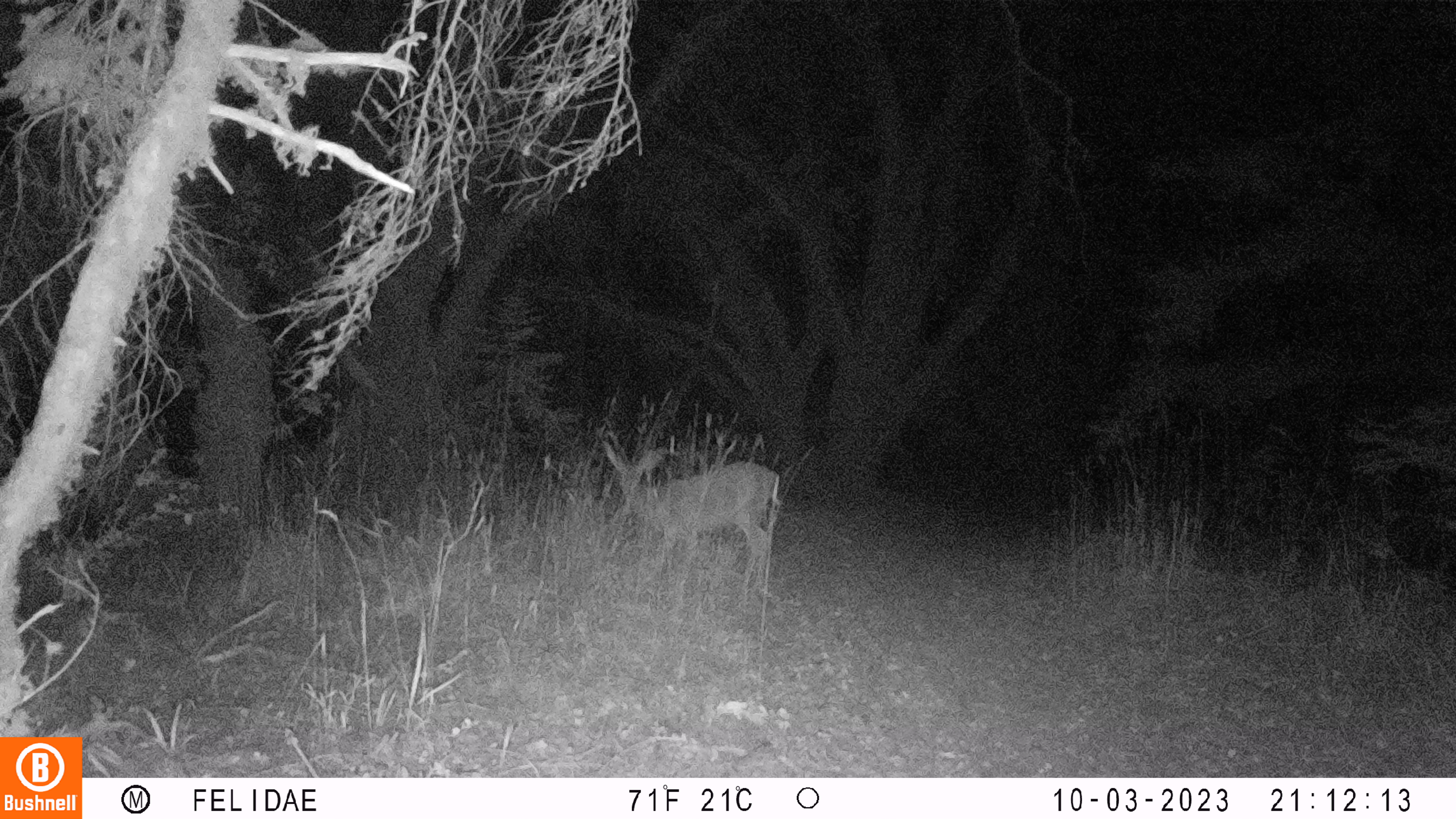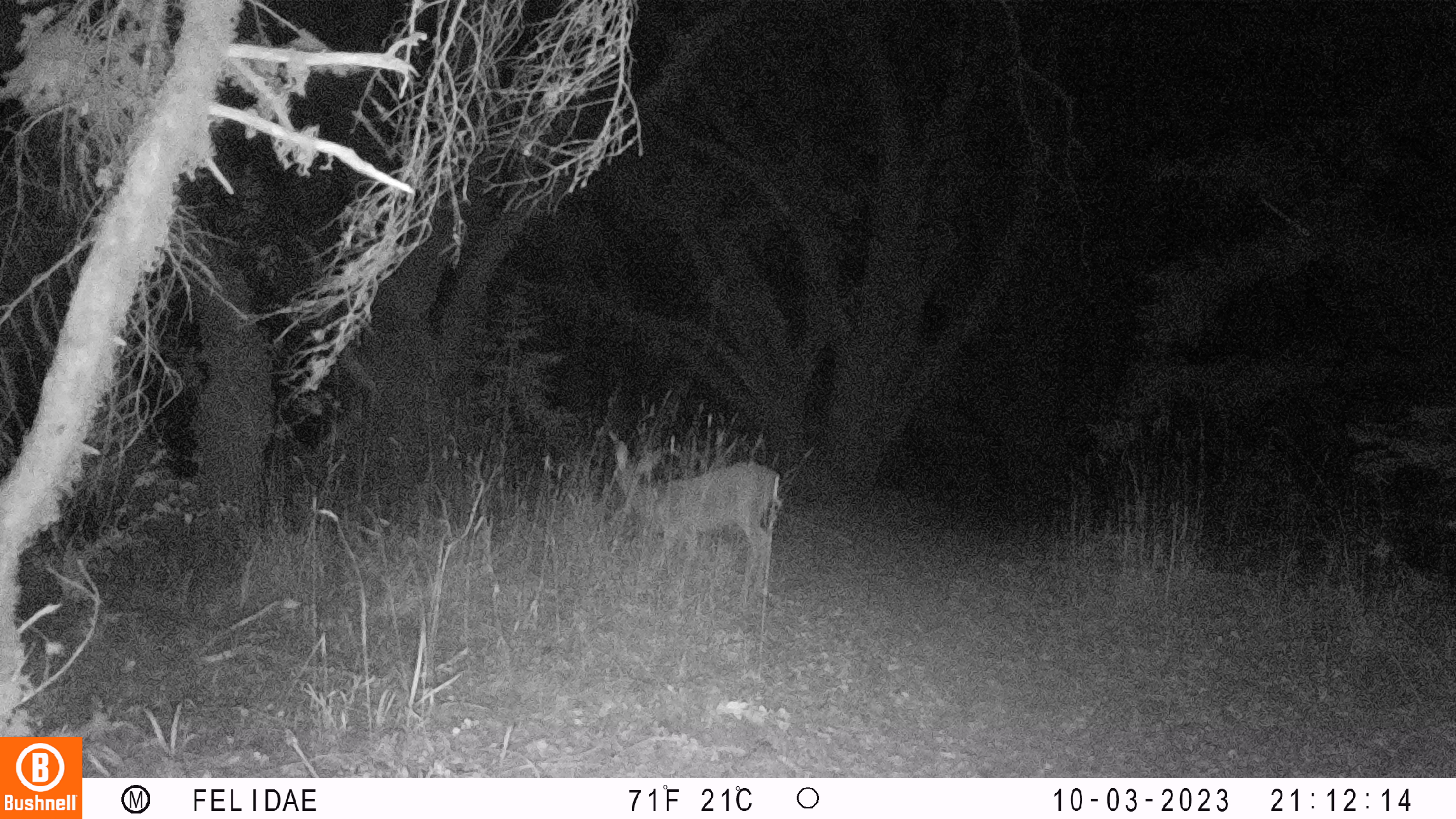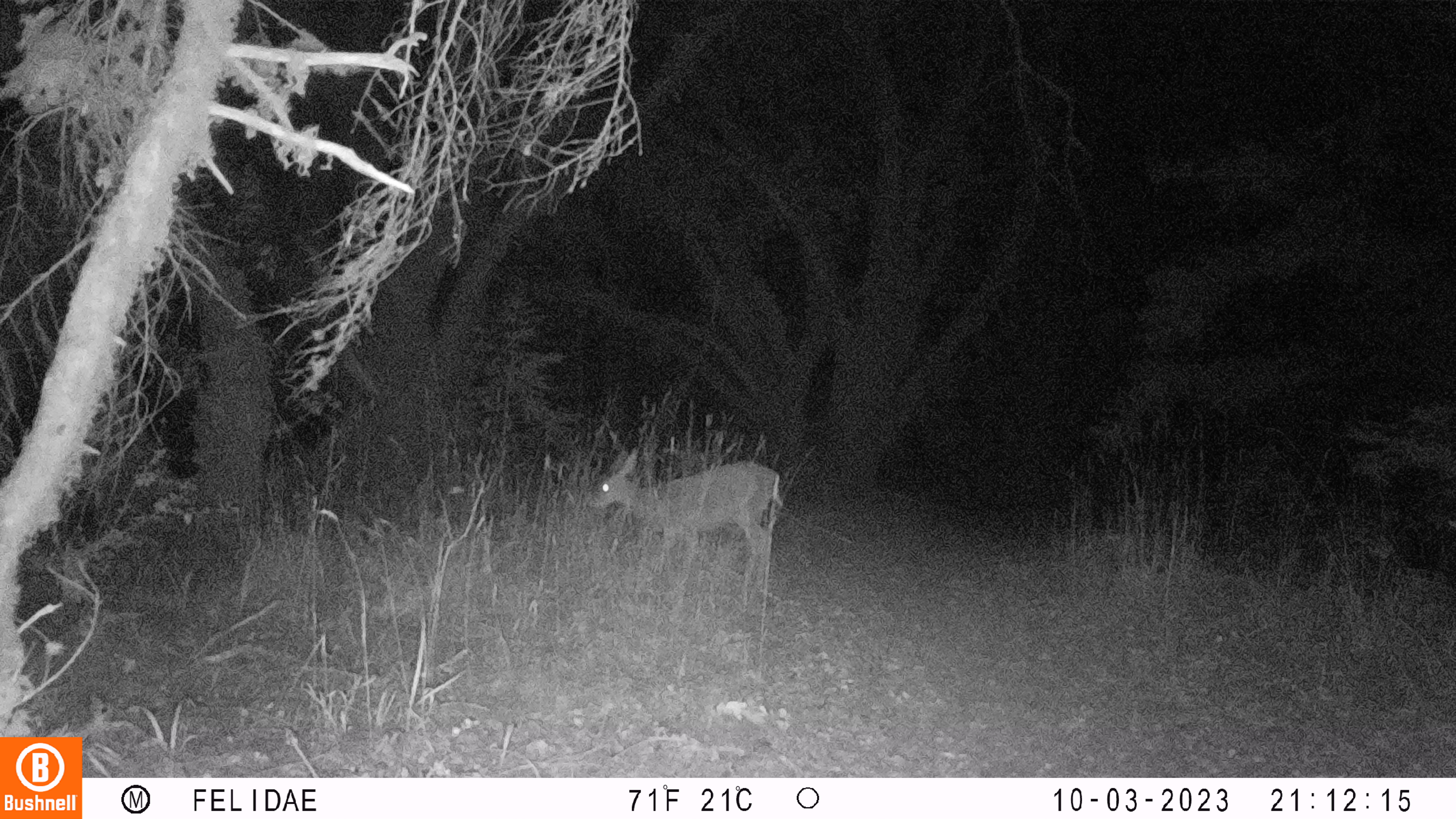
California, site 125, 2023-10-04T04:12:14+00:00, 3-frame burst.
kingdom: Animalia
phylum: Chordata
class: Mammalia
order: Artiodactyla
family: Cervidae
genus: Odocoileus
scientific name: Odocoileus hemionus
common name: mule deer